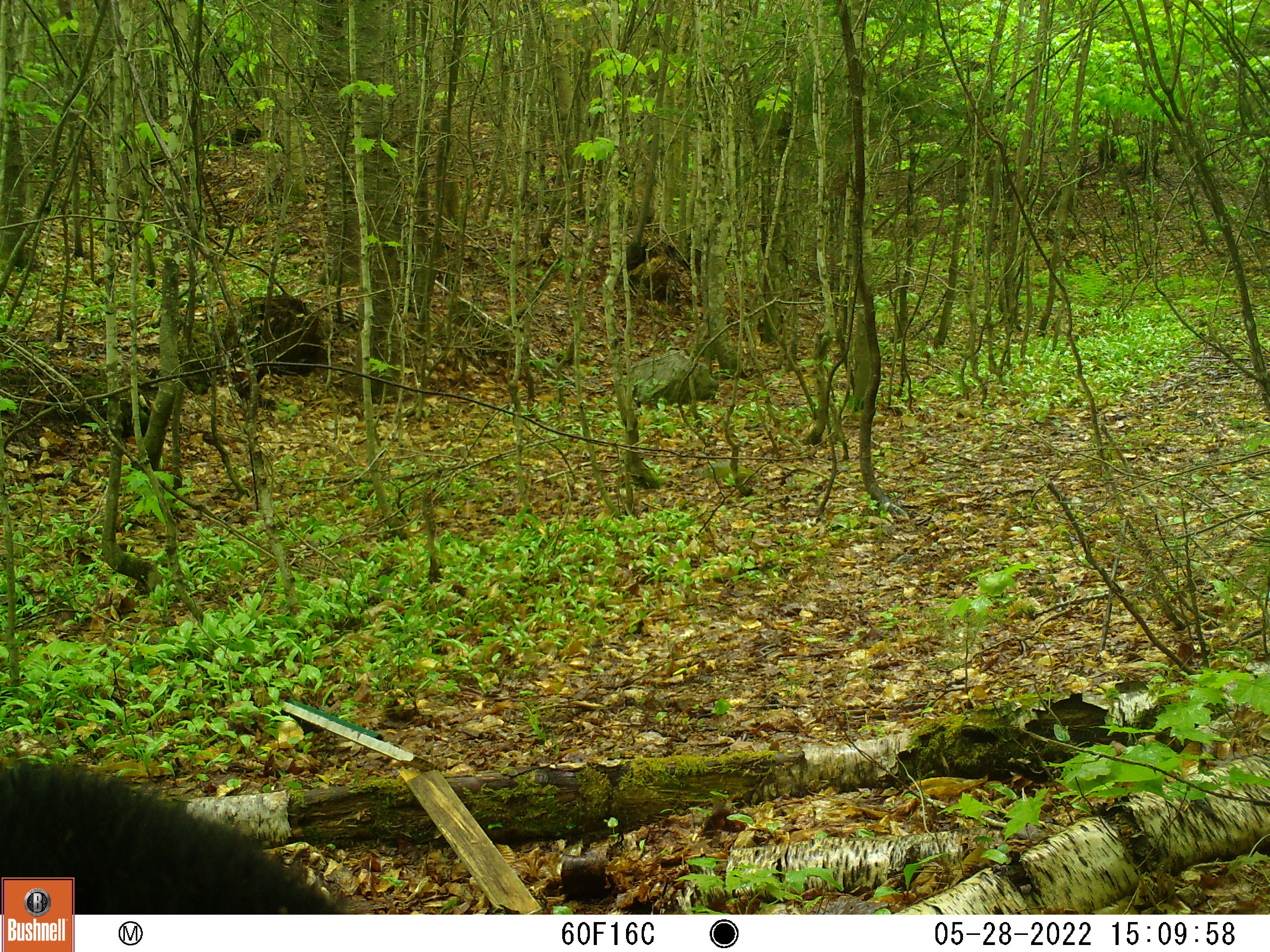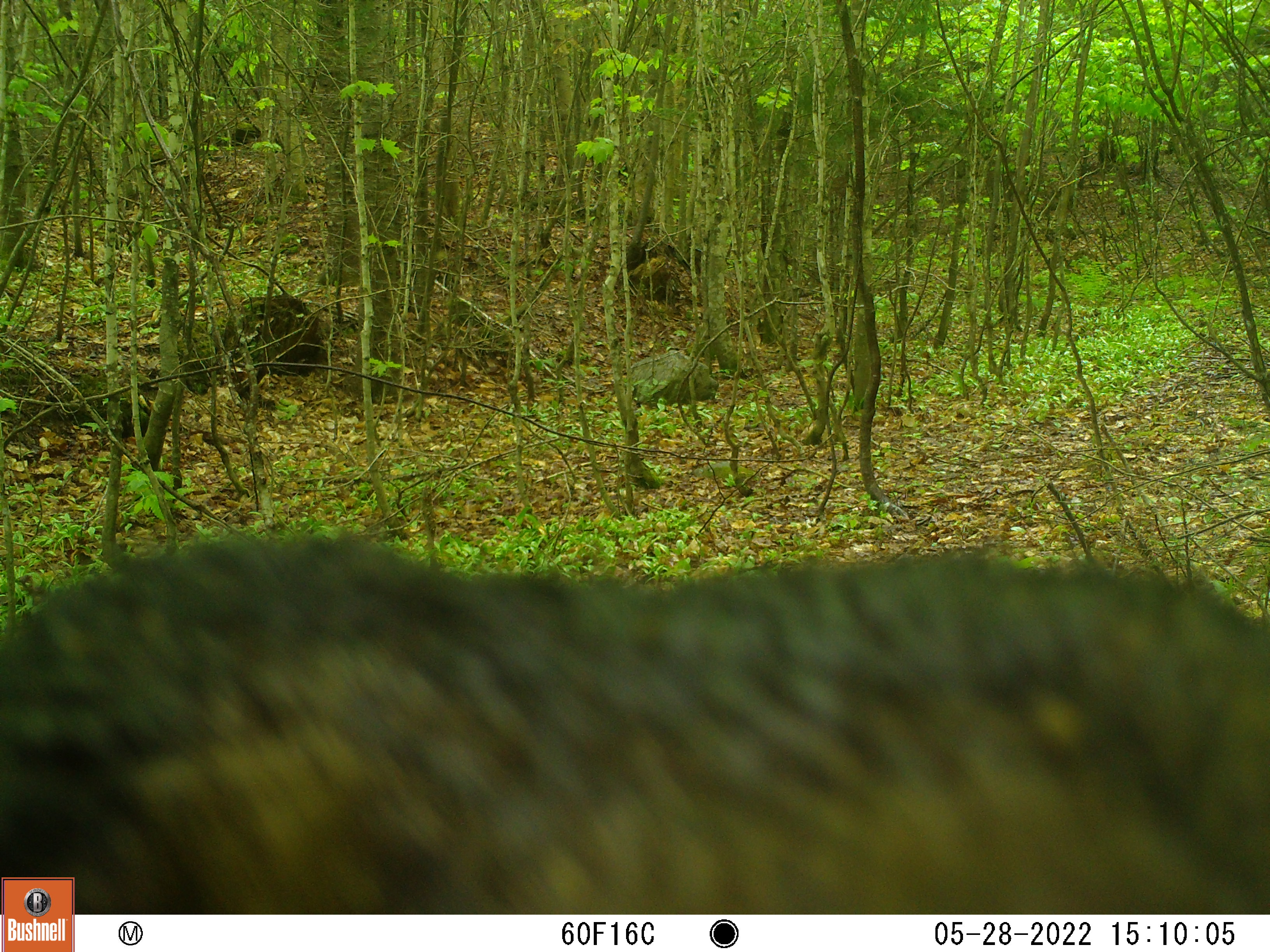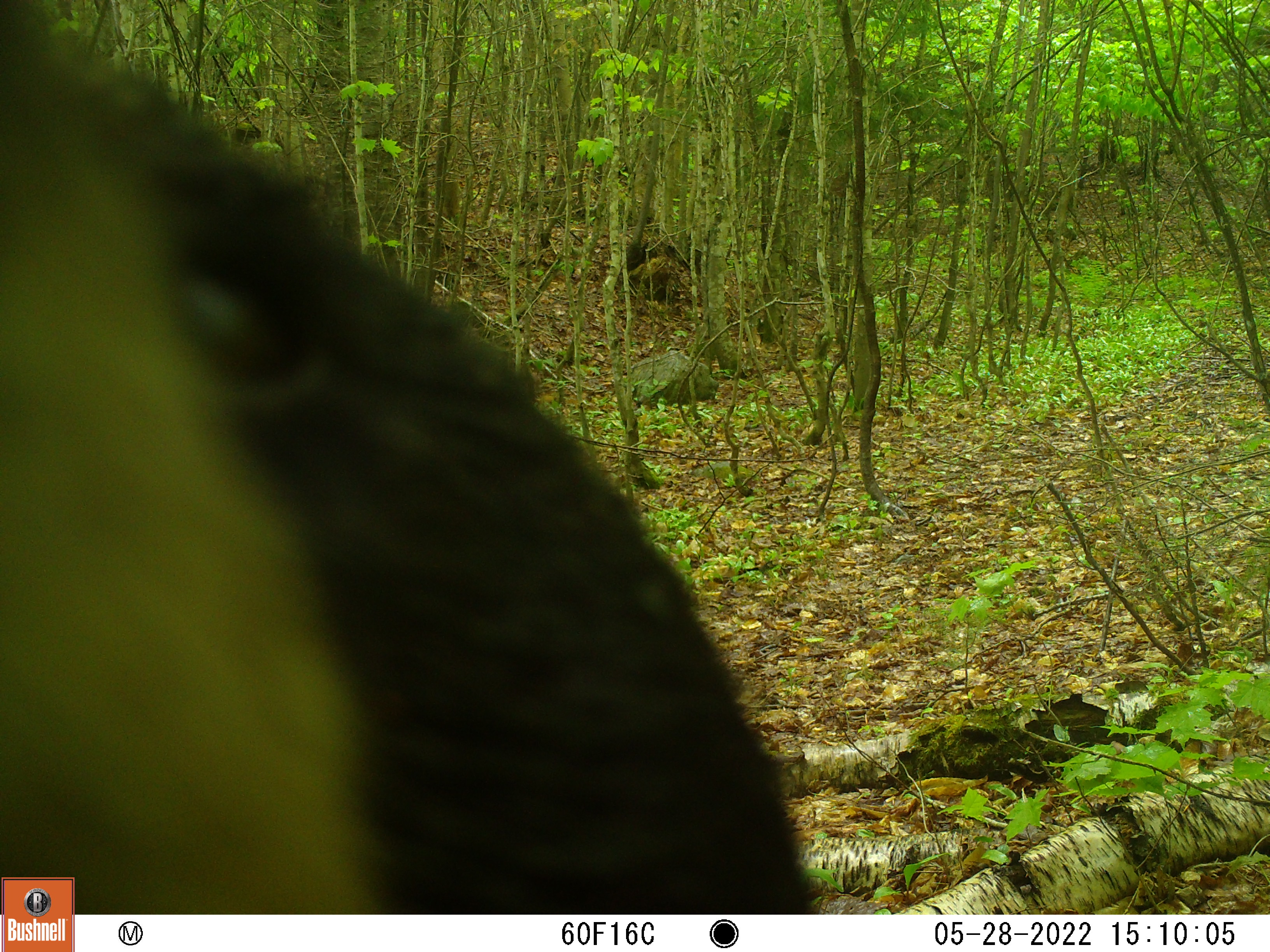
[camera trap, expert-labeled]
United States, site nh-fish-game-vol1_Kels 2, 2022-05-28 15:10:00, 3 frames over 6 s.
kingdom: Animalia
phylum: Chordata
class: Mammalia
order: Carnivora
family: Ursidae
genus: Ursus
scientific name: Ursus americanus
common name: black bear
Black bear (Ursus americanus).